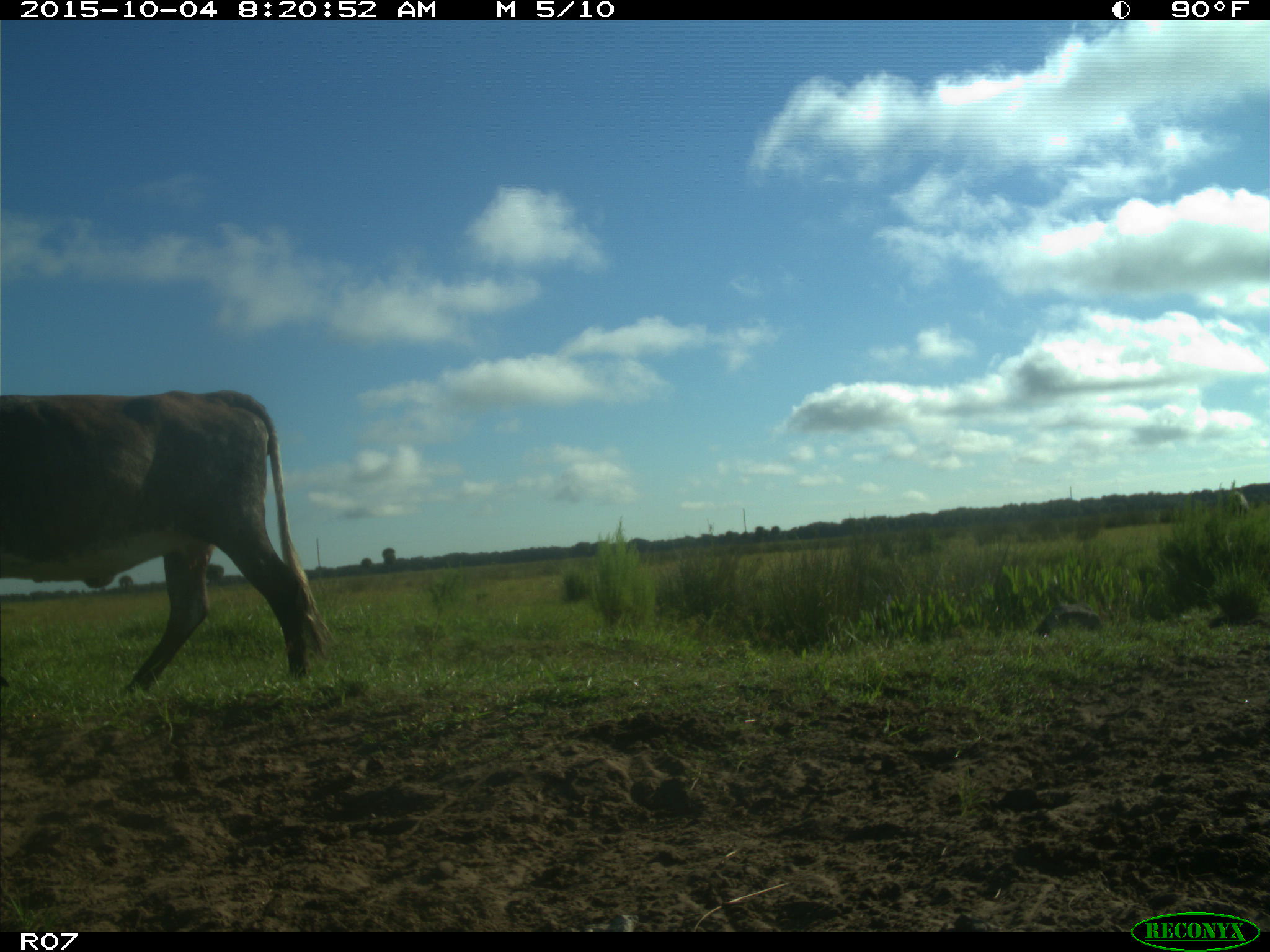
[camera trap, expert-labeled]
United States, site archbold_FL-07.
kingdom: Animalia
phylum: Chordata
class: Mammalia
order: Artiodactyla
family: Bovidae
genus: Bos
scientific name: Bos taurus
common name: domestic cow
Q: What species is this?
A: Bos taurus (domestic cow).